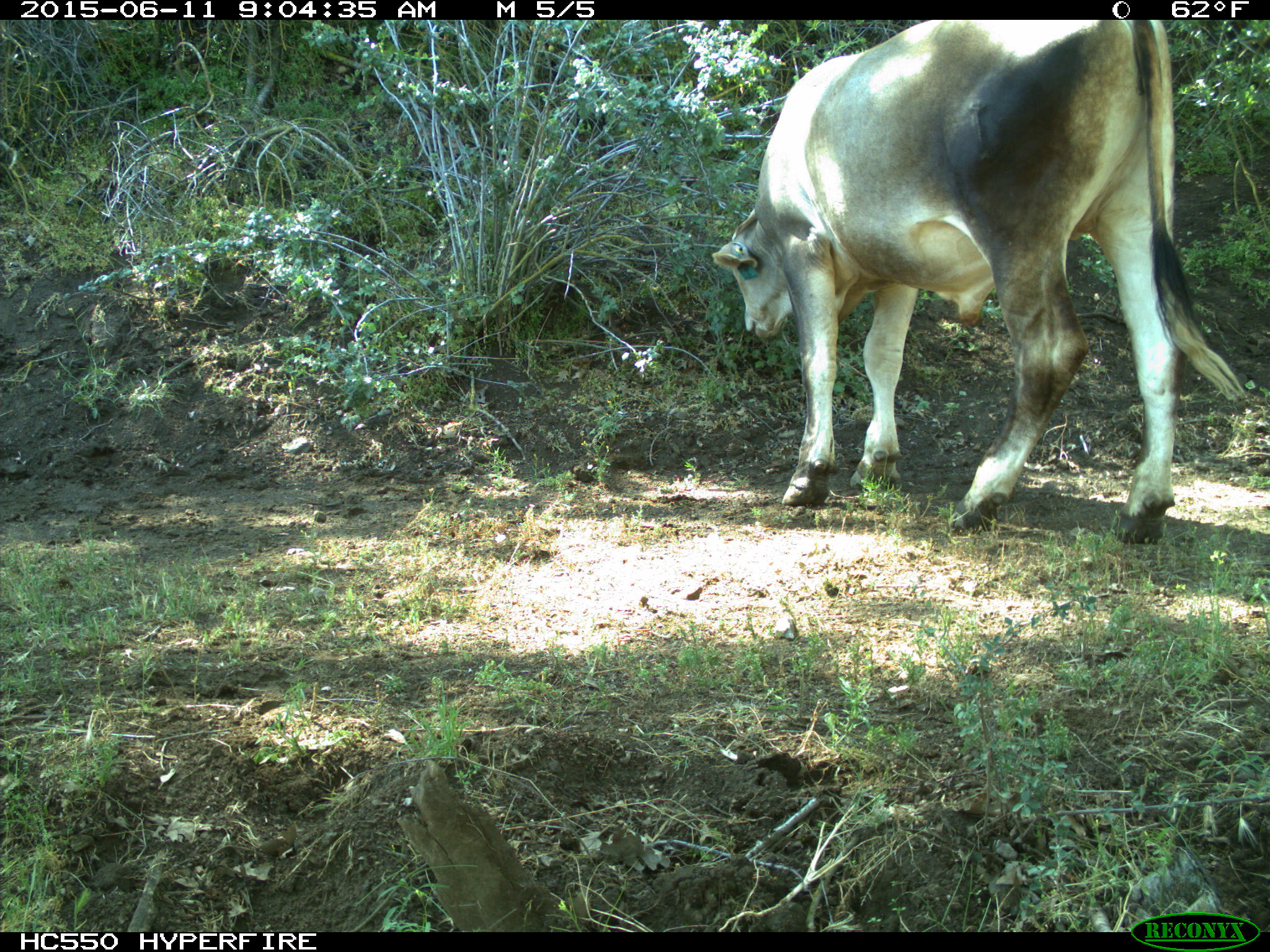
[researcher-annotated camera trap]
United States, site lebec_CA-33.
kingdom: Animalia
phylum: Chordata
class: Mammalia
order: Artiodactyla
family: Bovidae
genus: Bos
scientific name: Bos taurus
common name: domestic cow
Bos taurus (domestic cow).